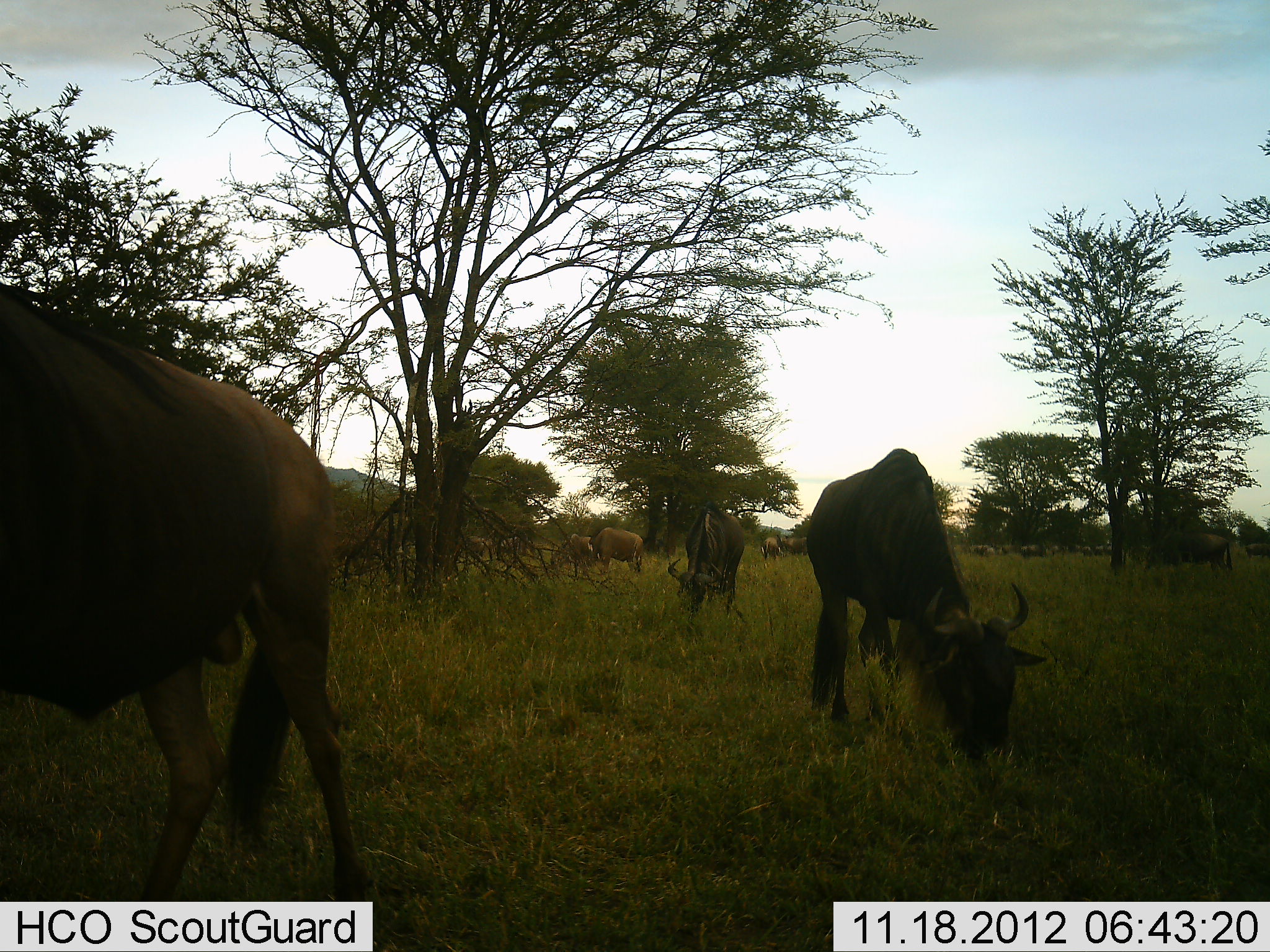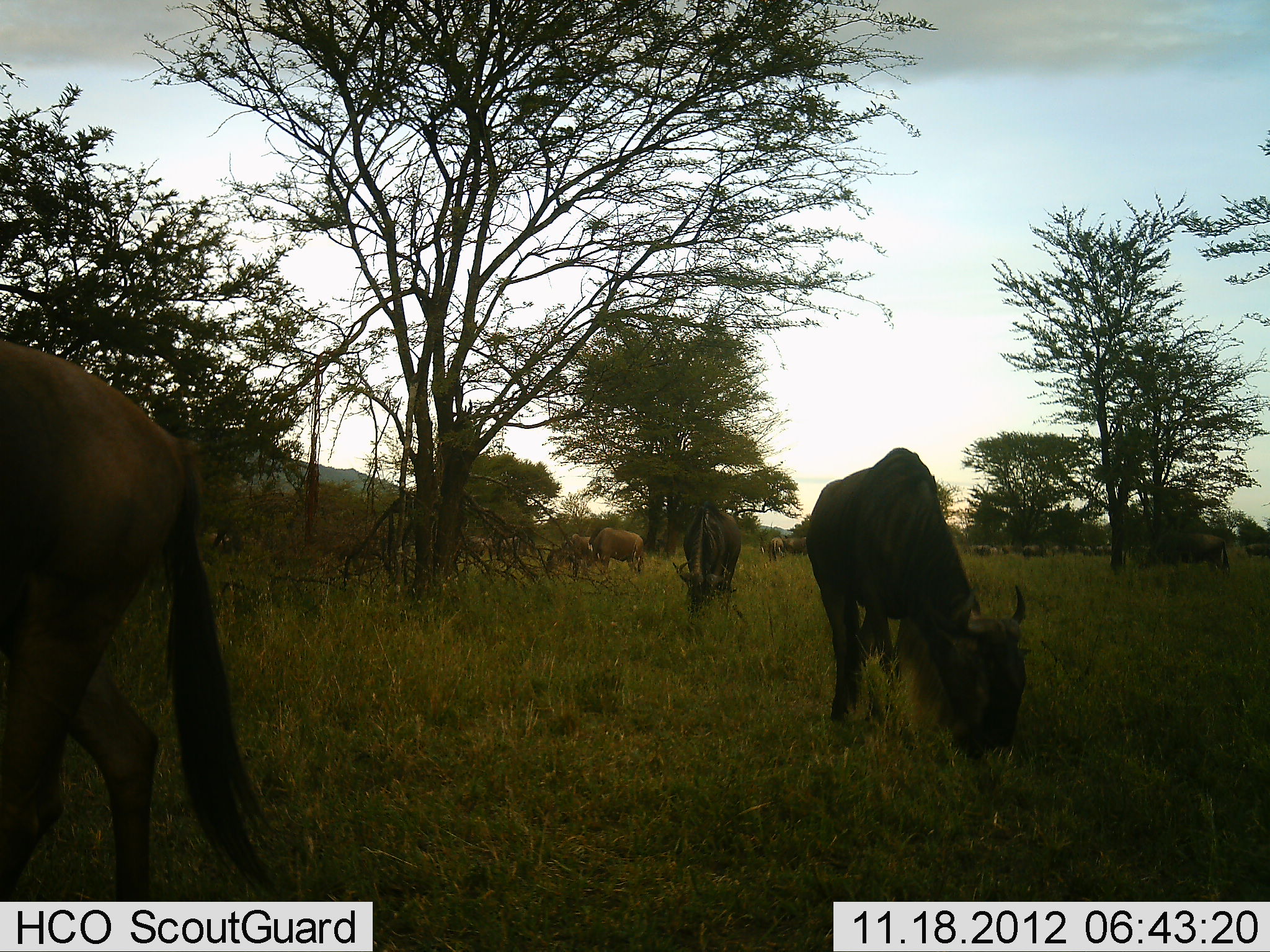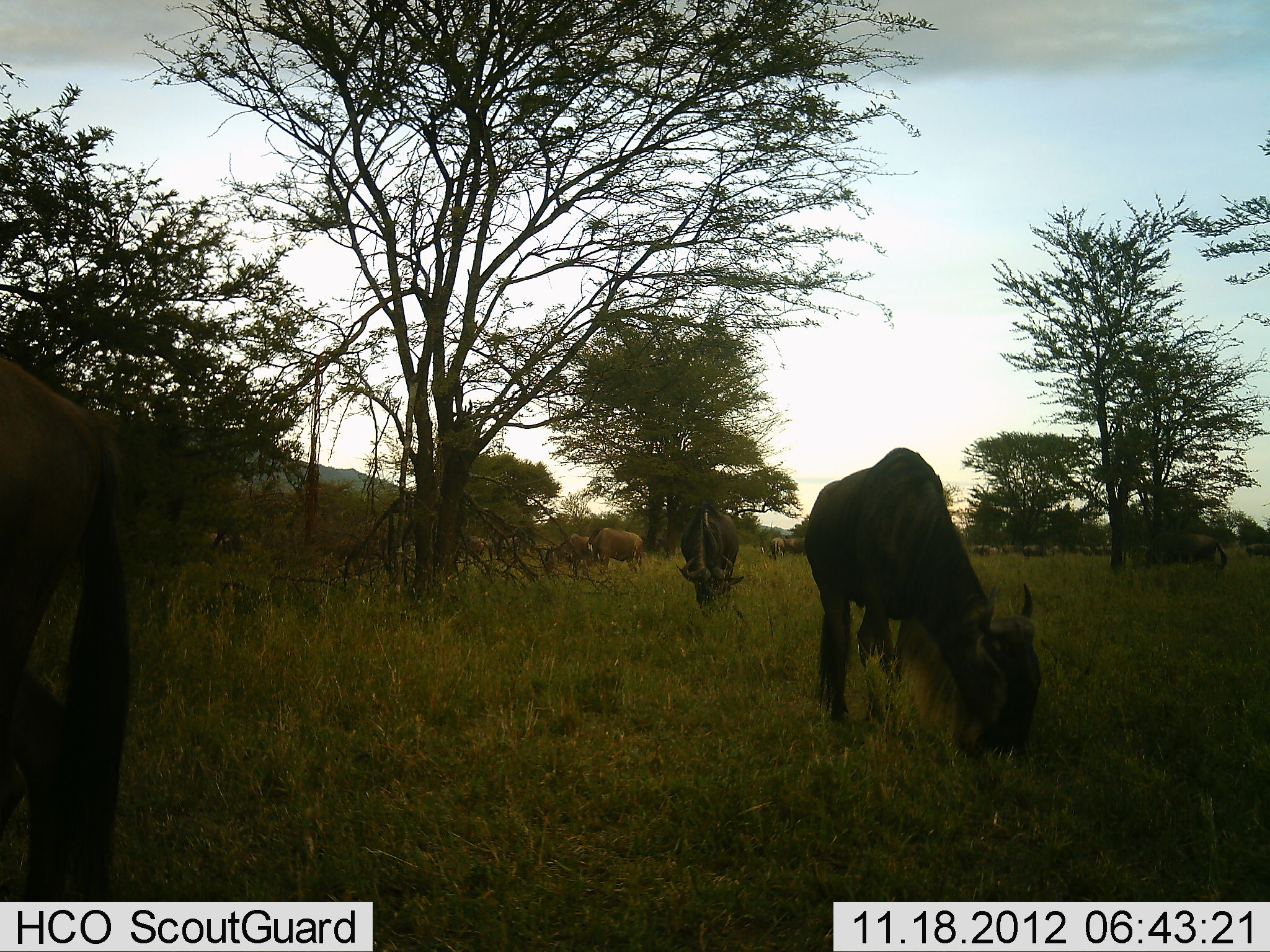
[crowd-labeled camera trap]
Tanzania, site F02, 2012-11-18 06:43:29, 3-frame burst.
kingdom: Animalia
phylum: Chordata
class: Mammalia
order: Artiodactyla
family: Bovidae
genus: Connochaetes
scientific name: Connochaetes taurinus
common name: blue wildebeest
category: wildebeest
Wildebeest (blue wildebeest) (Connochaetes taurinus), count 11-50. Behavior (volunteer vote fractions): standing 30%, resting 0%, moving 20%, interacting 0%. Young present (vote fraction): 0%. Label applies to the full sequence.